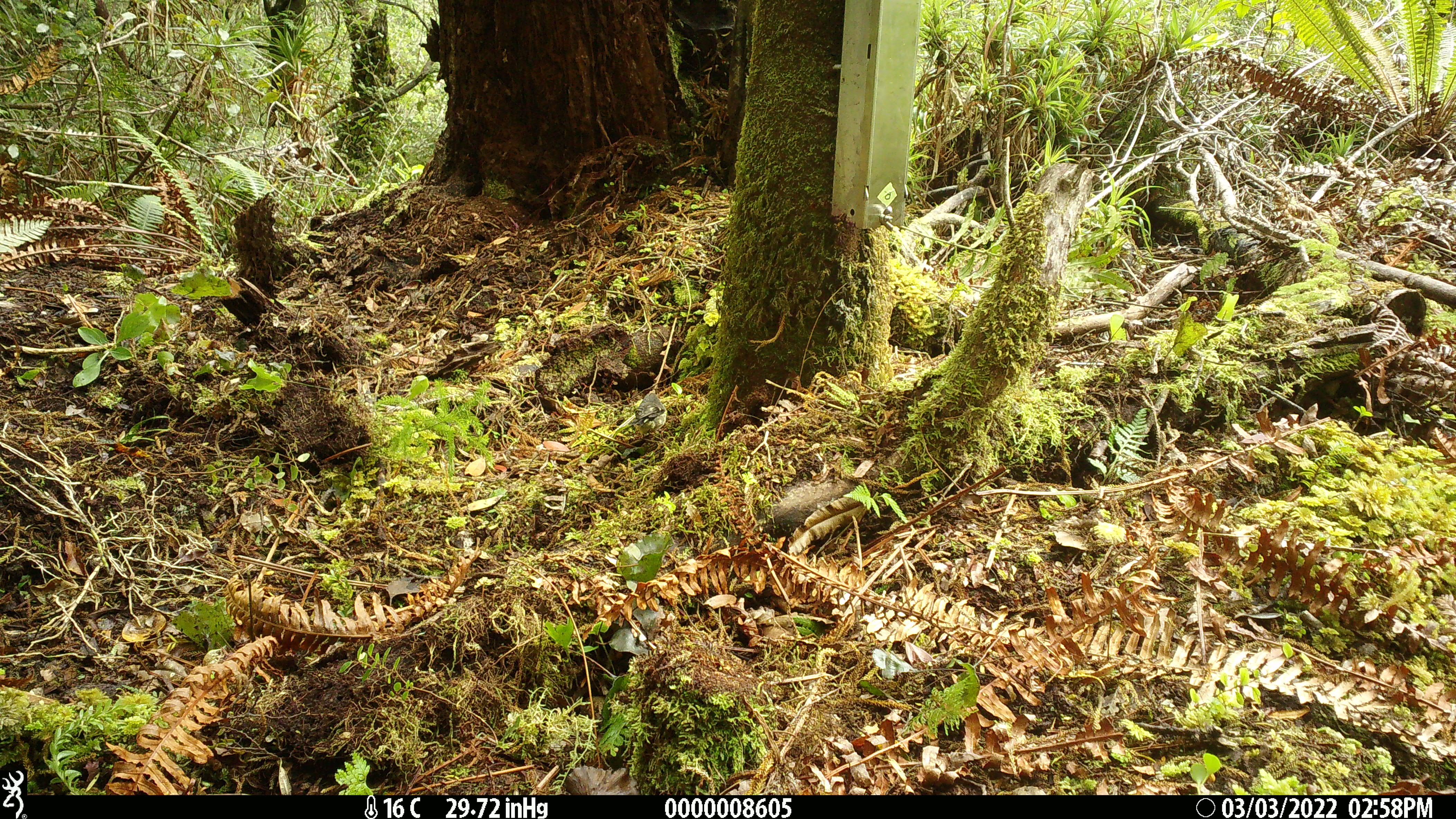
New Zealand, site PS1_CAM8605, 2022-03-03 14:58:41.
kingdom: Animalia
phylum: Chordata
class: Aves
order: Passeriformes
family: Petroicidae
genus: Petroica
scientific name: Petroica macrocephala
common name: tomtit